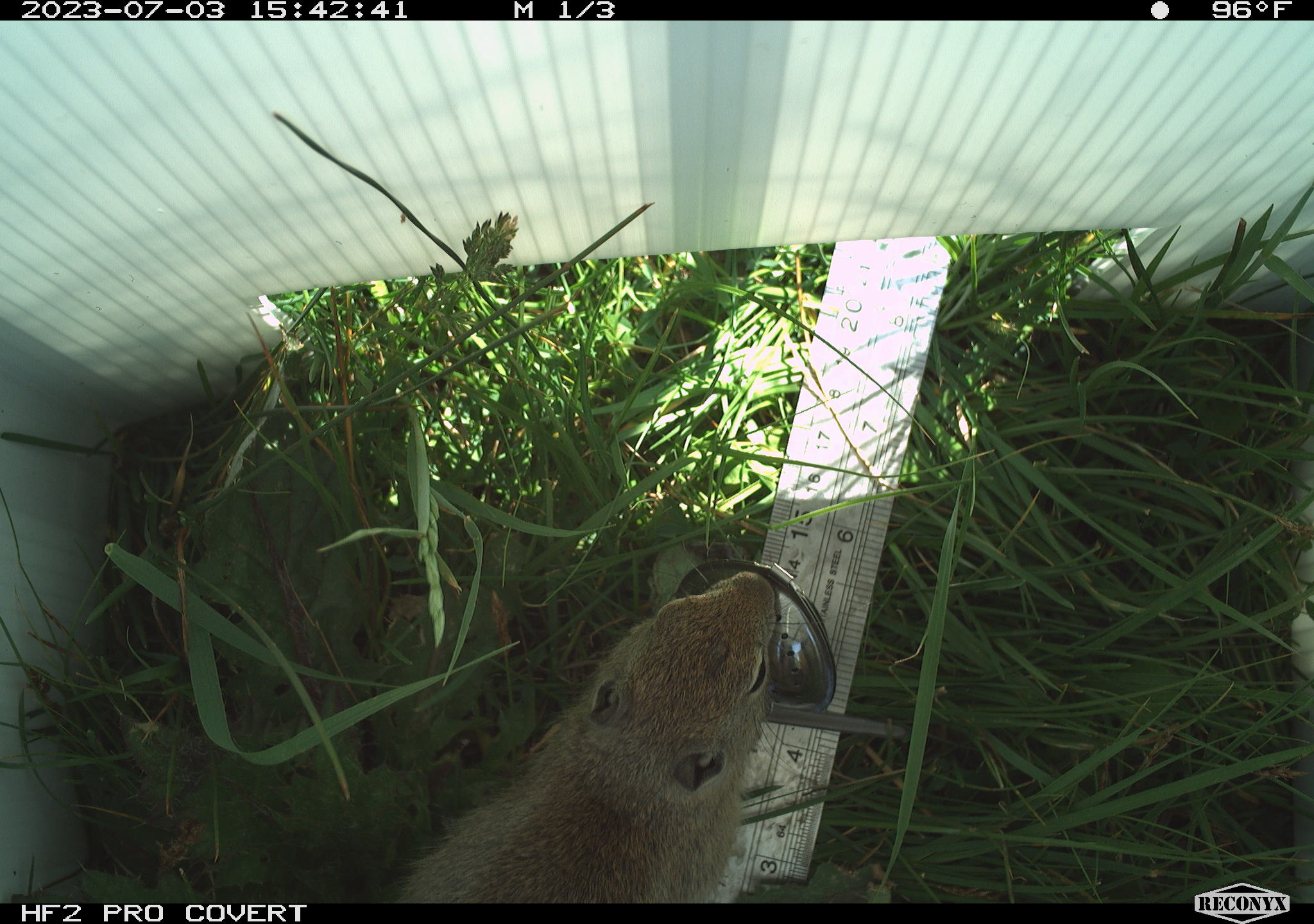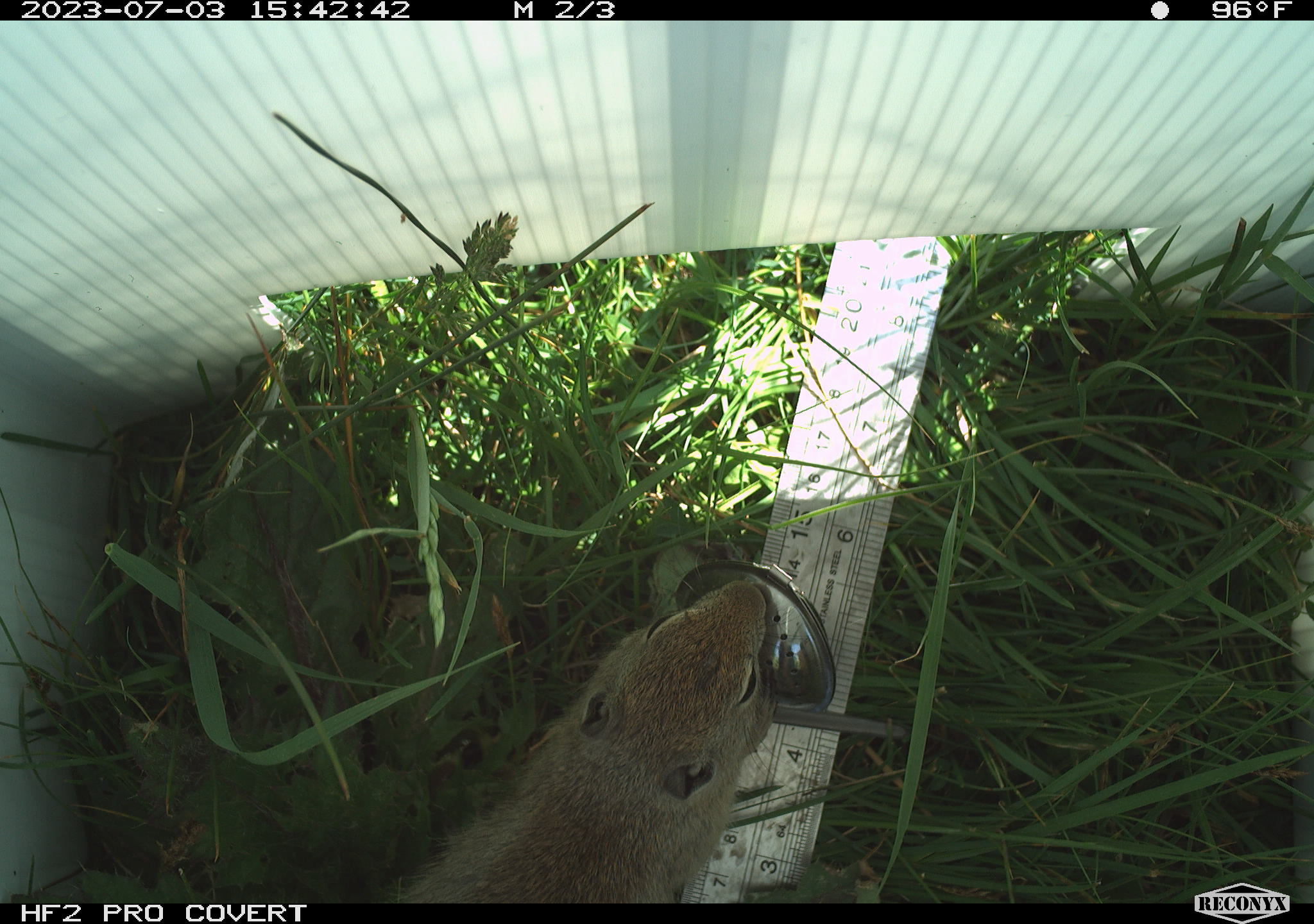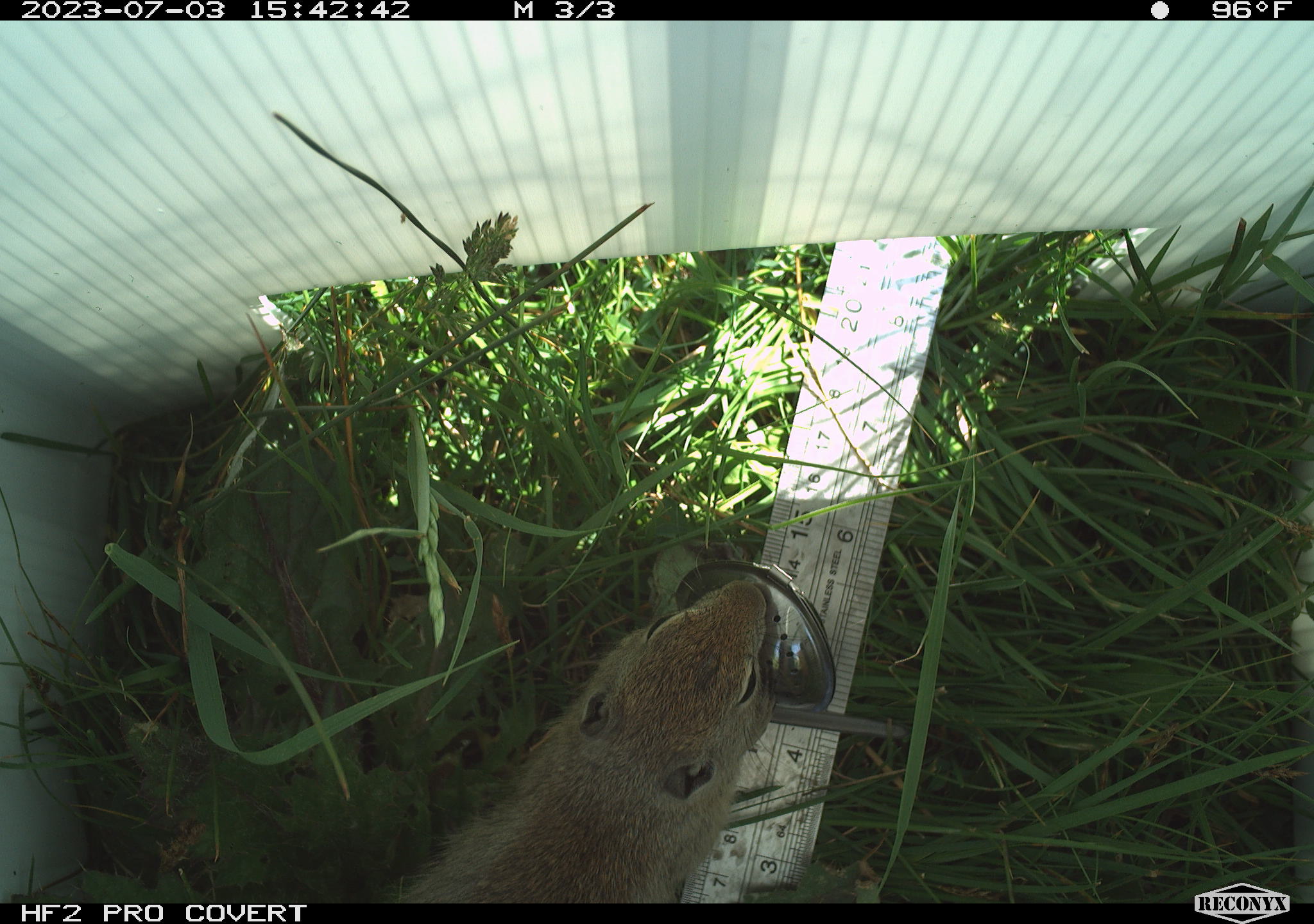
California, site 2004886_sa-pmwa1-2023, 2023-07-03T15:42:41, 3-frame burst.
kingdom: Animalia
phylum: Chordata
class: Mammalia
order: Rodentia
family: Sciuridae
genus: Urocitellus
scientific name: Urocitellus beldingi beldingi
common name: belding's ground squirrel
Belding's ground squirrel (Urocitellus beldingi beldingi).